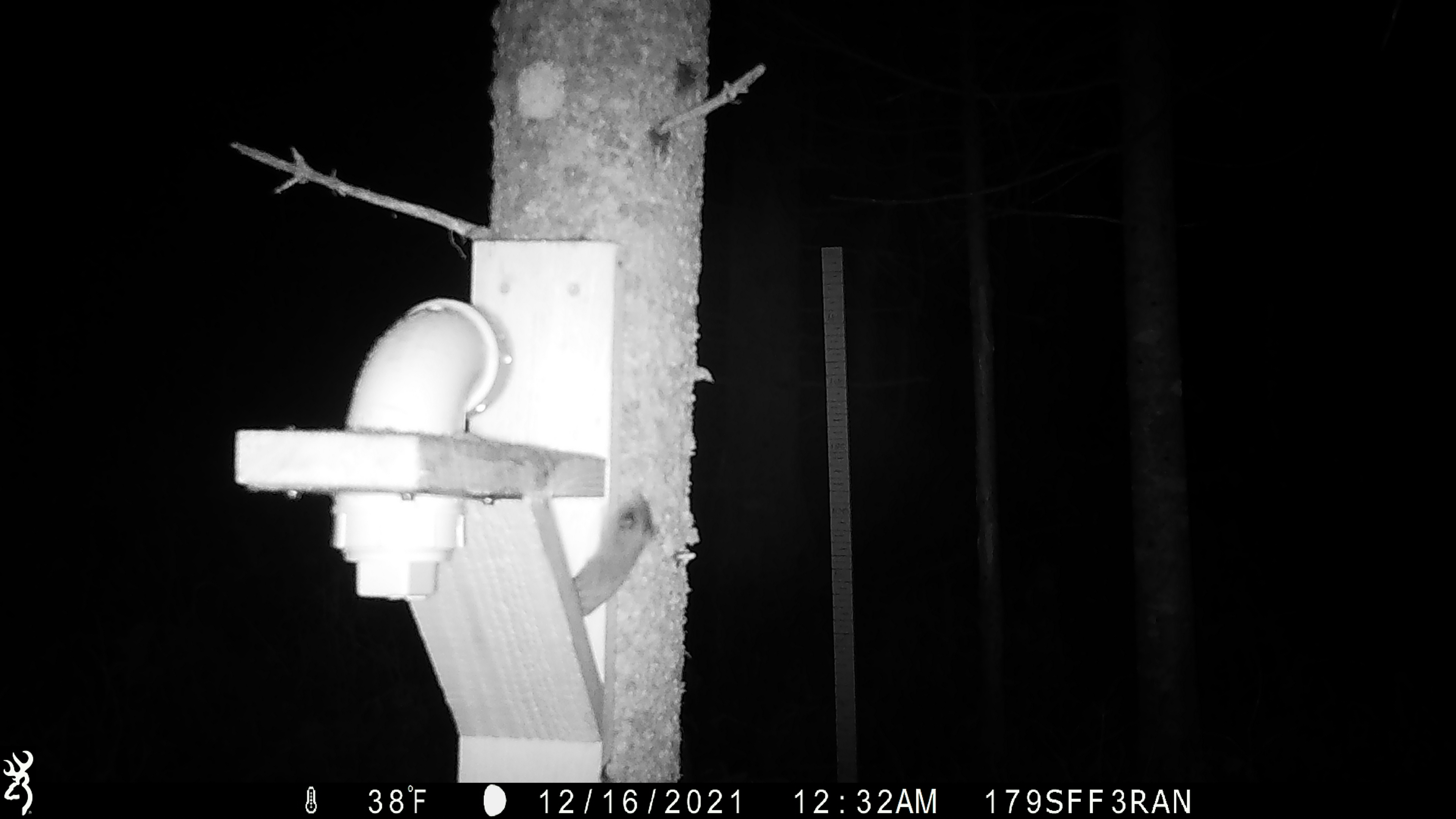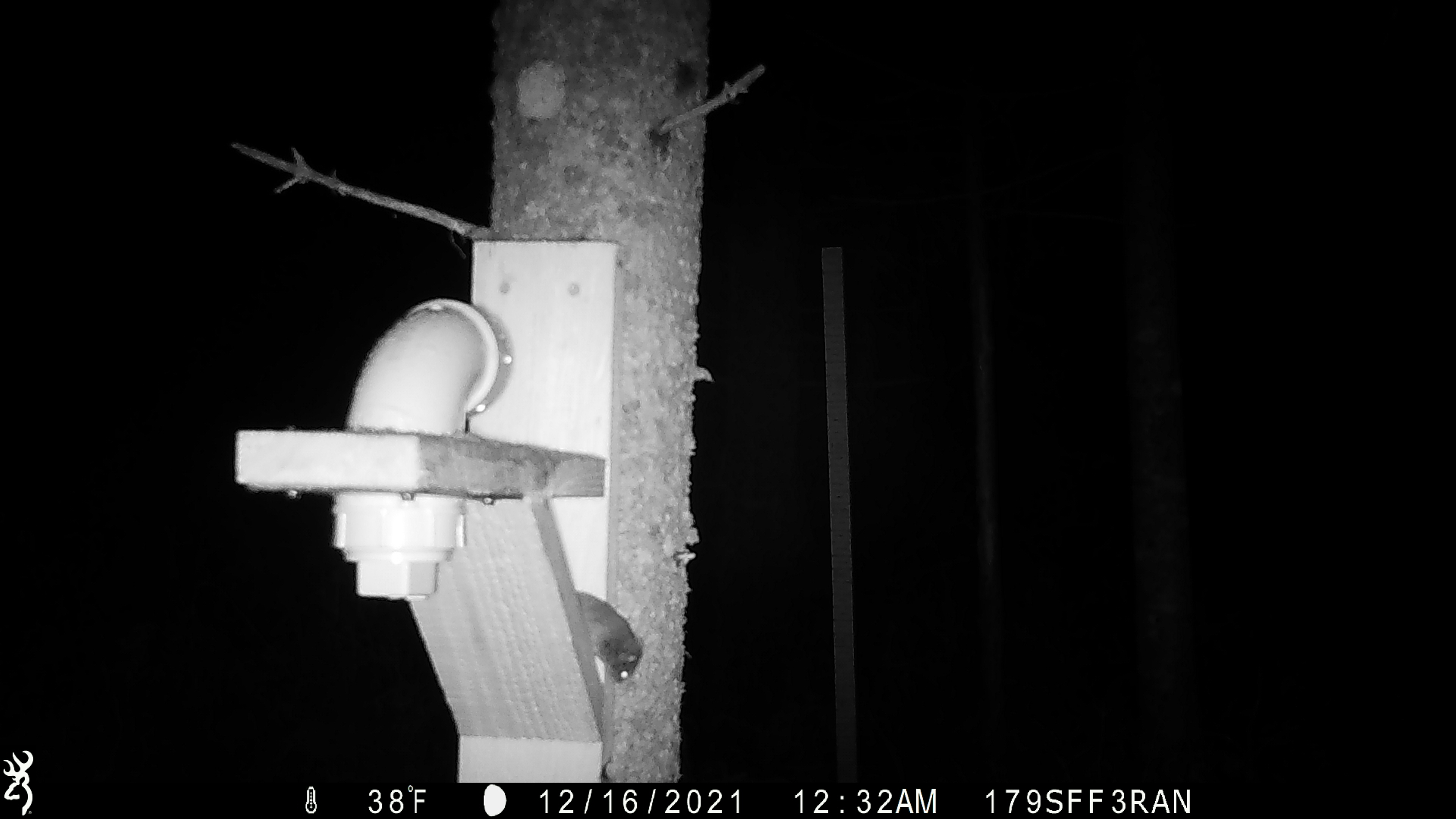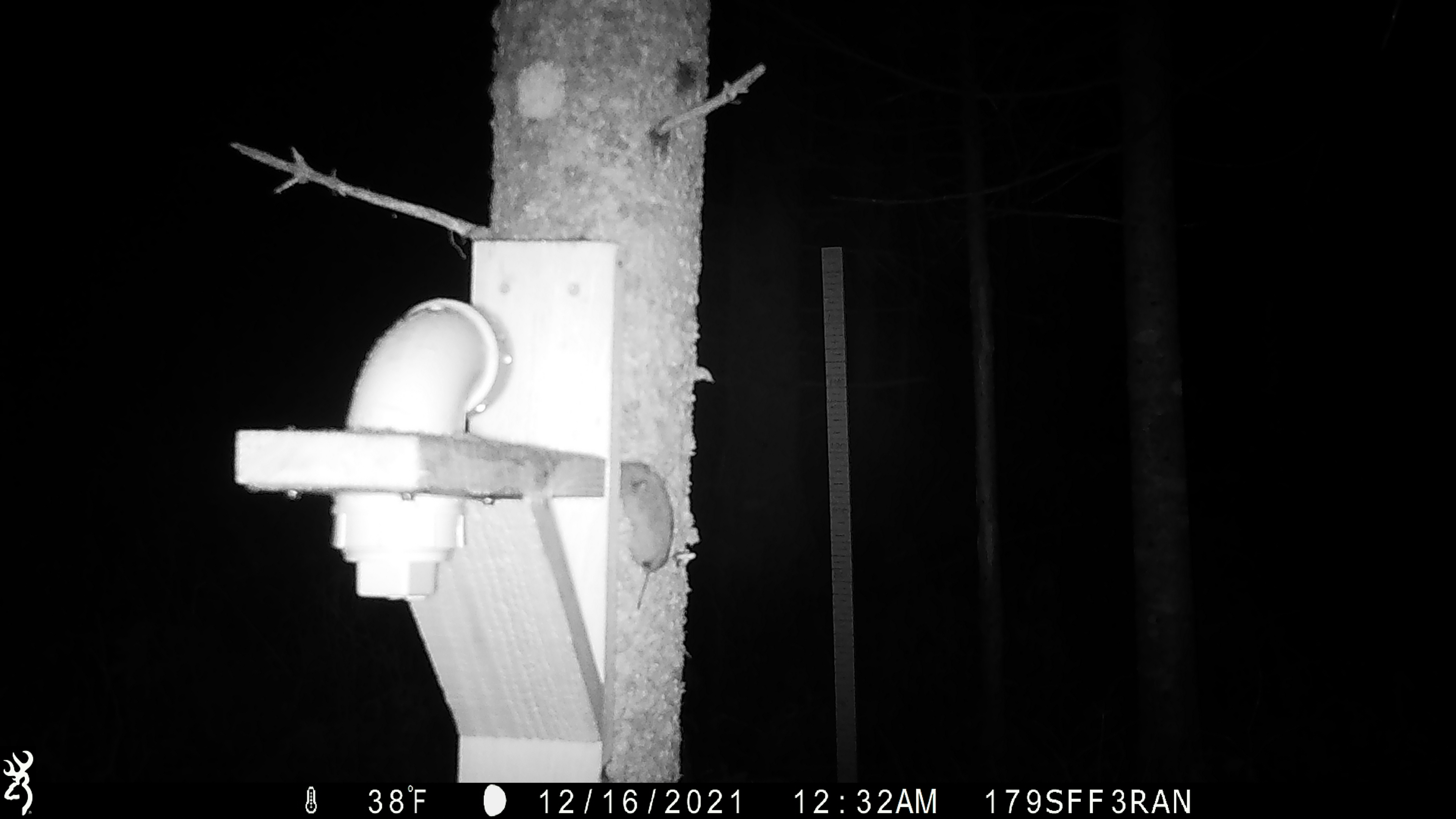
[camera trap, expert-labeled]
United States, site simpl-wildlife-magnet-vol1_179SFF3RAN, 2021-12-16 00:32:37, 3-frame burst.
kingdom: Animalia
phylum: Chordata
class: Mammalia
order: Rodentia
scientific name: Rodentia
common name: mouse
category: mouse sp.